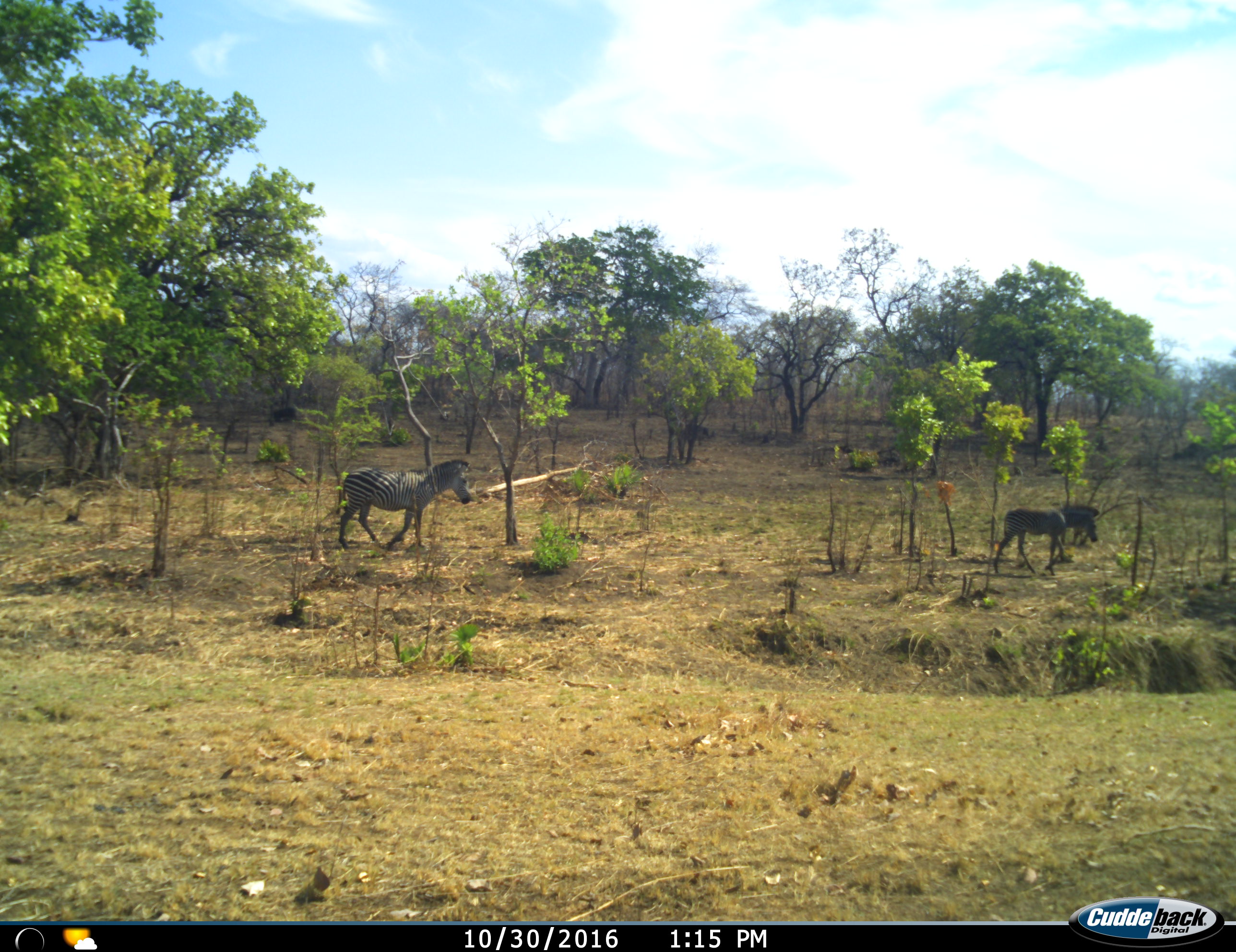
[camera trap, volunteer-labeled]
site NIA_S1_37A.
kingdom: Animalia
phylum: Chordata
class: Mammalia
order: Perissodactyla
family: Equidae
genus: Equus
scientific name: Equus quagga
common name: plains zebra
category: zebraplains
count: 2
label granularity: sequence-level